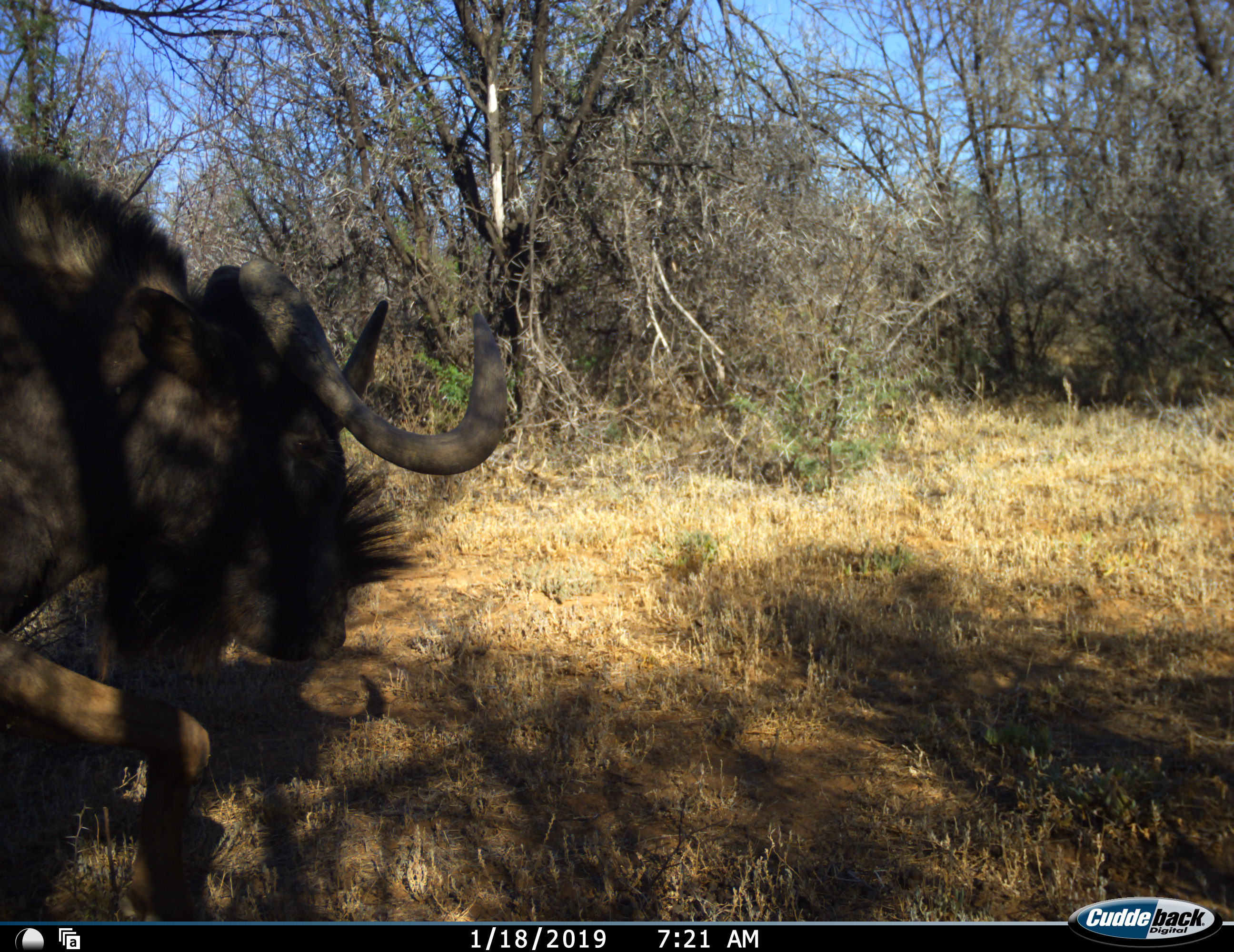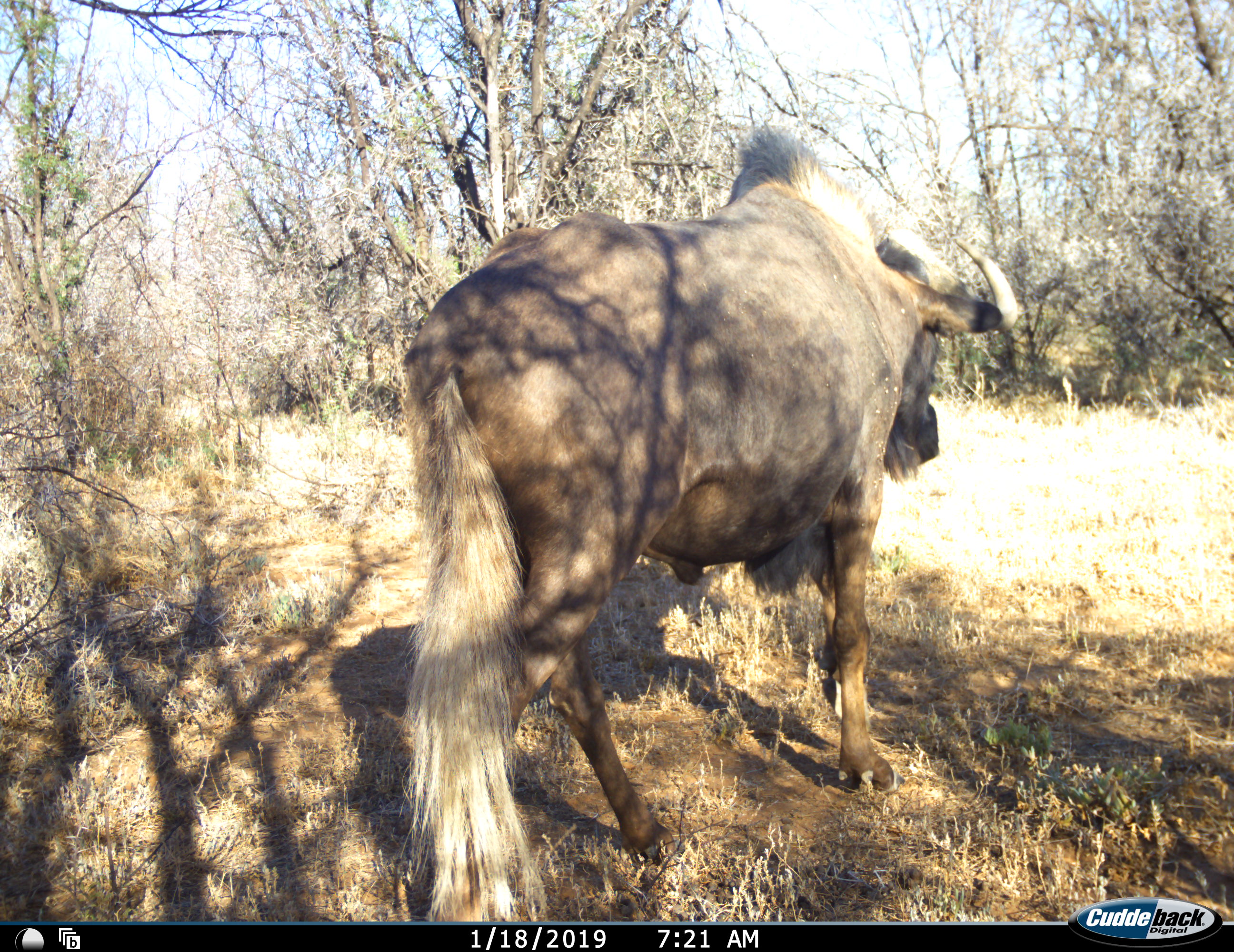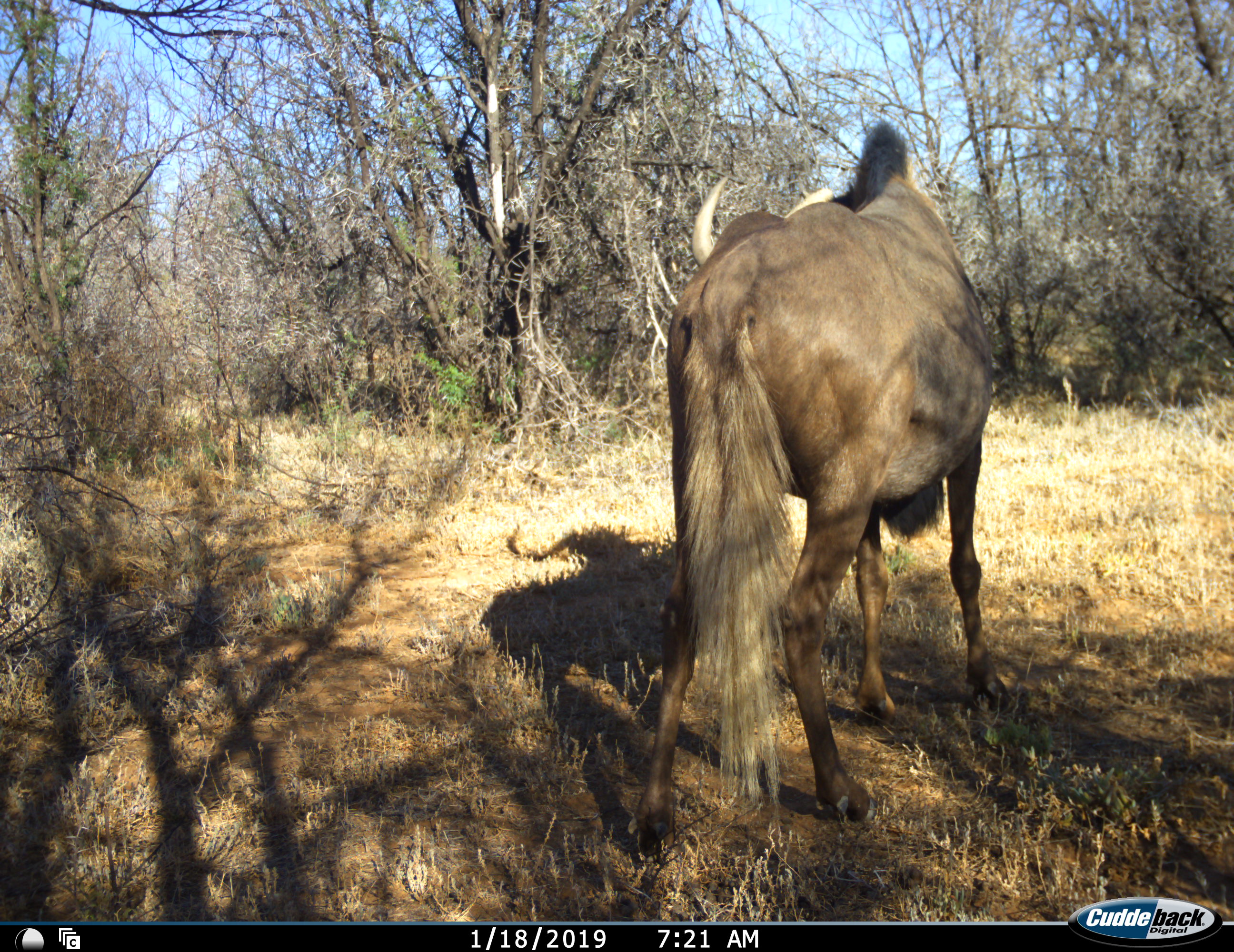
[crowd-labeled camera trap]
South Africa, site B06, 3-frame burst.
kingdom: Animalia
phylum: Chordata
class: Mammalia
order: Artiodactyla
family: Bovidae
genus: Connochaetes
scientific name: Connochaetes gnou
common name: black wildebeest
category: wildebeestblack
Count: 1.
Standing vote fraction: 0%.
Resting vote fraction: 0%.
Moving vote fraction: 100%.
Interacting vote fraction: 0%.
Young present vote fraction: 0%.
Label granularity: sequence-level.